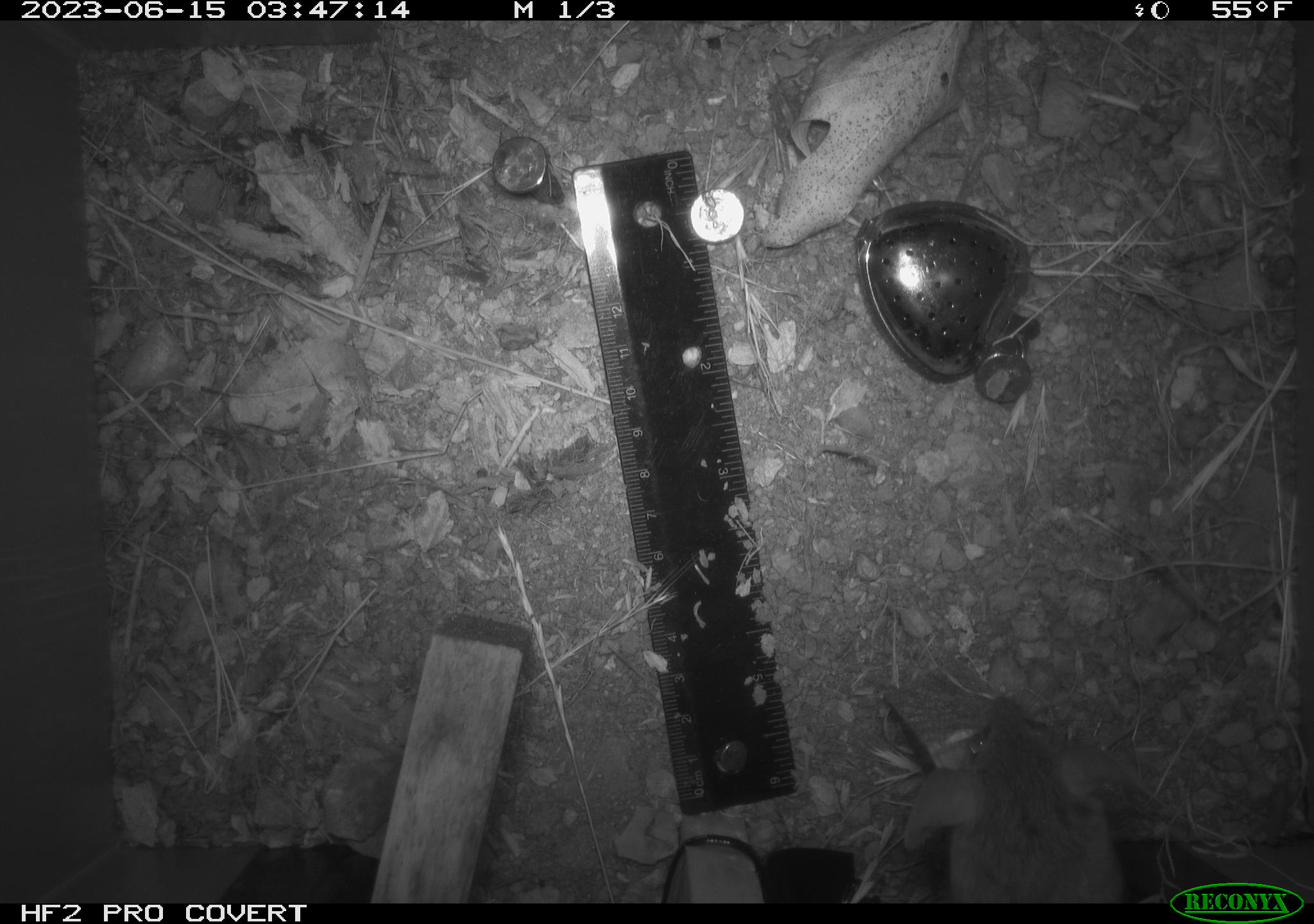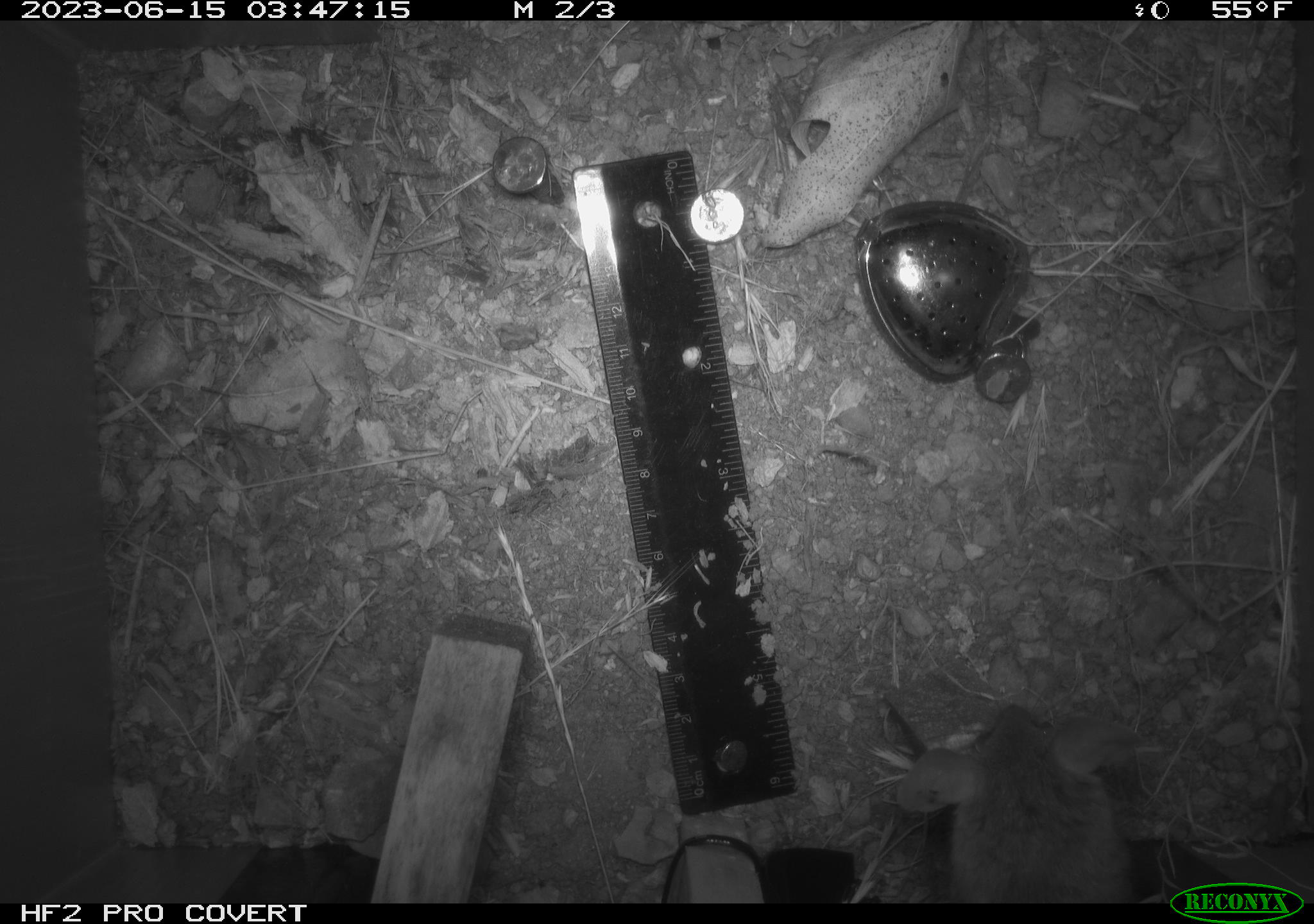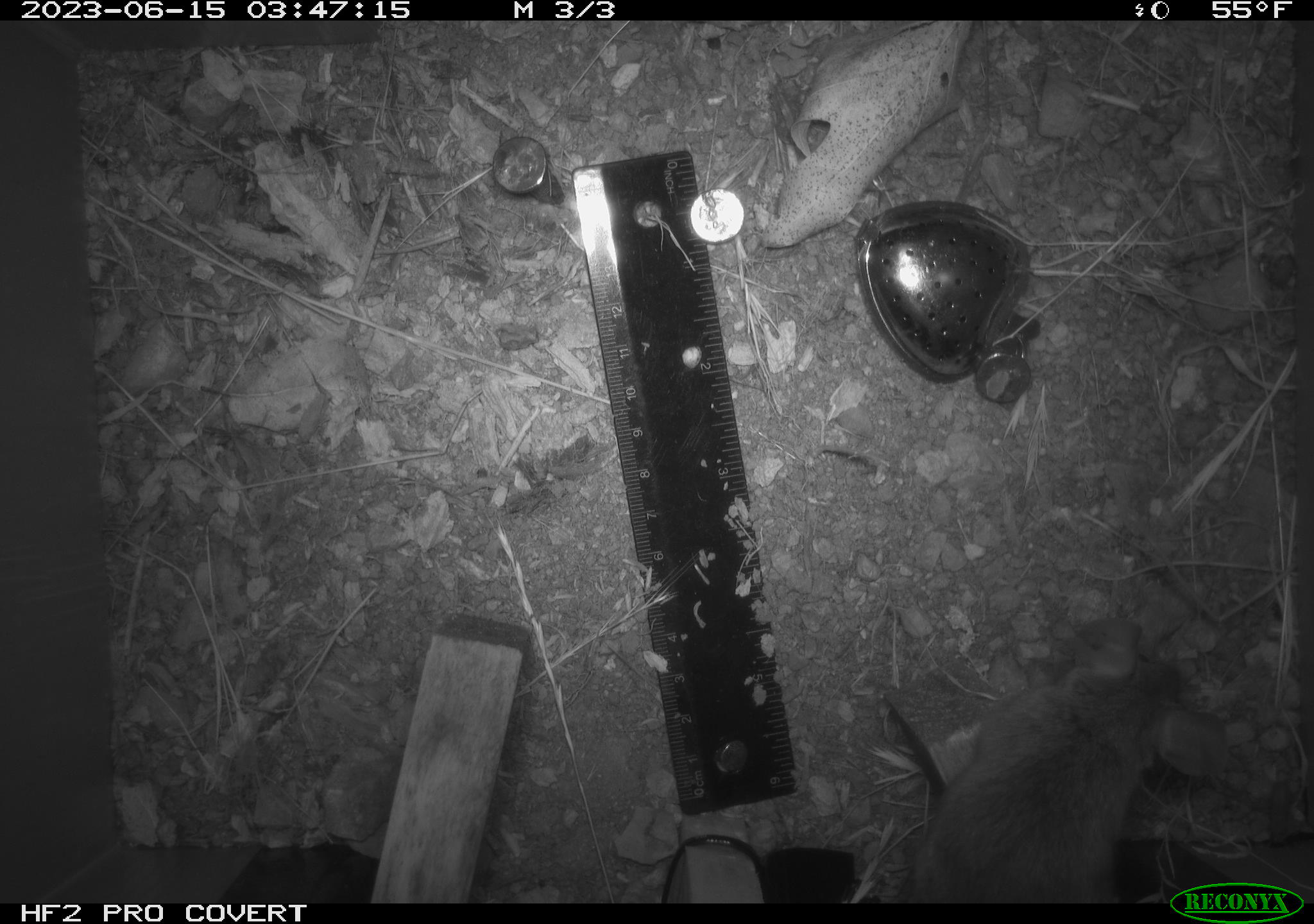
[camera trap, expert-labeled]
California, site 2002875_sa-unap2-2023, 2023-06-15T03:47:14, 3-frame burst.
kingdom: Animalia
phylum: Chordata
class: Mammalia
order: Rodentia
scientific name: Rodentia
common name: mouse species